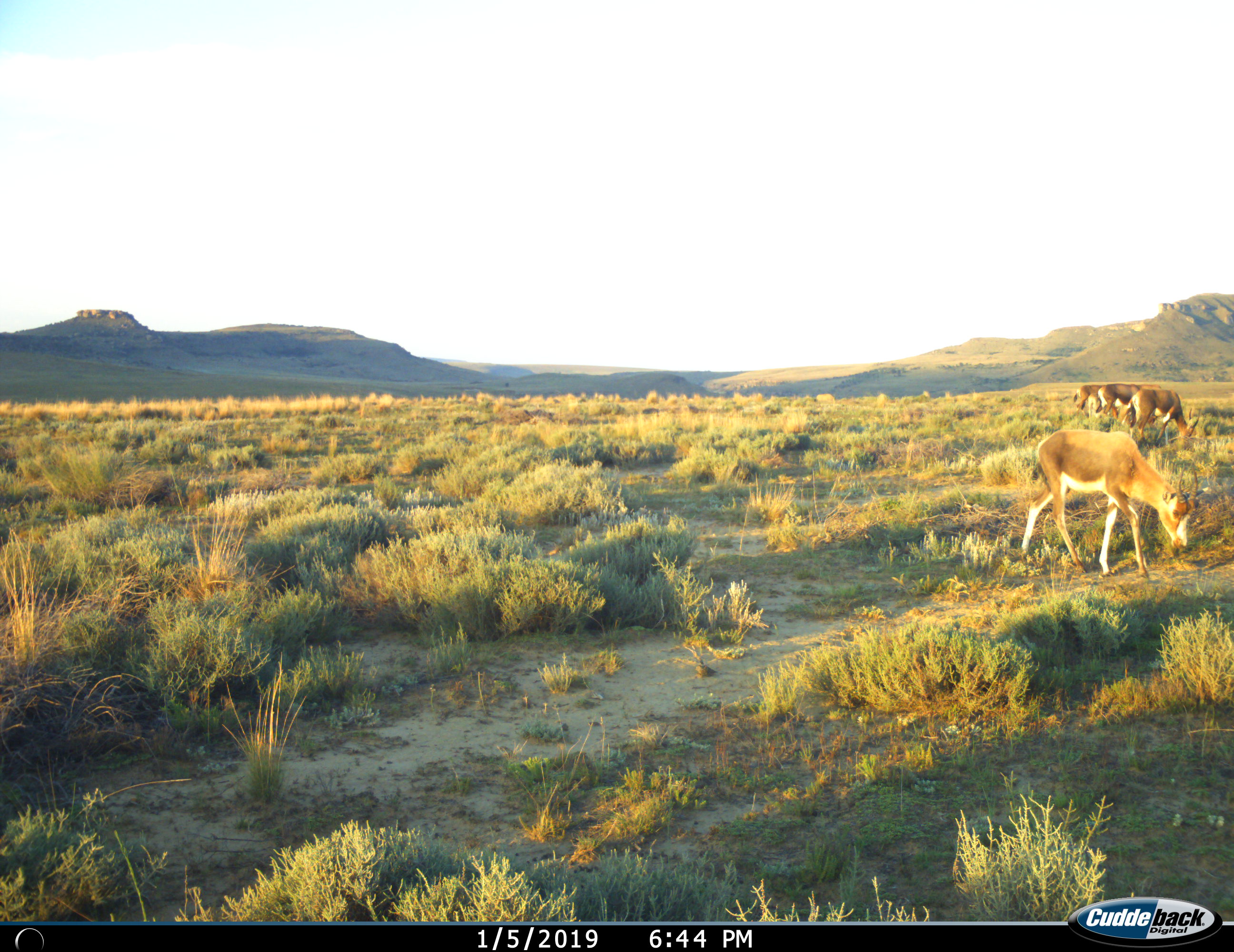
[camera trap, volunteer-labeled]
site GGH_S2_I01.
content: unidentified animal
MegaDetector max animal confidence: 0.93